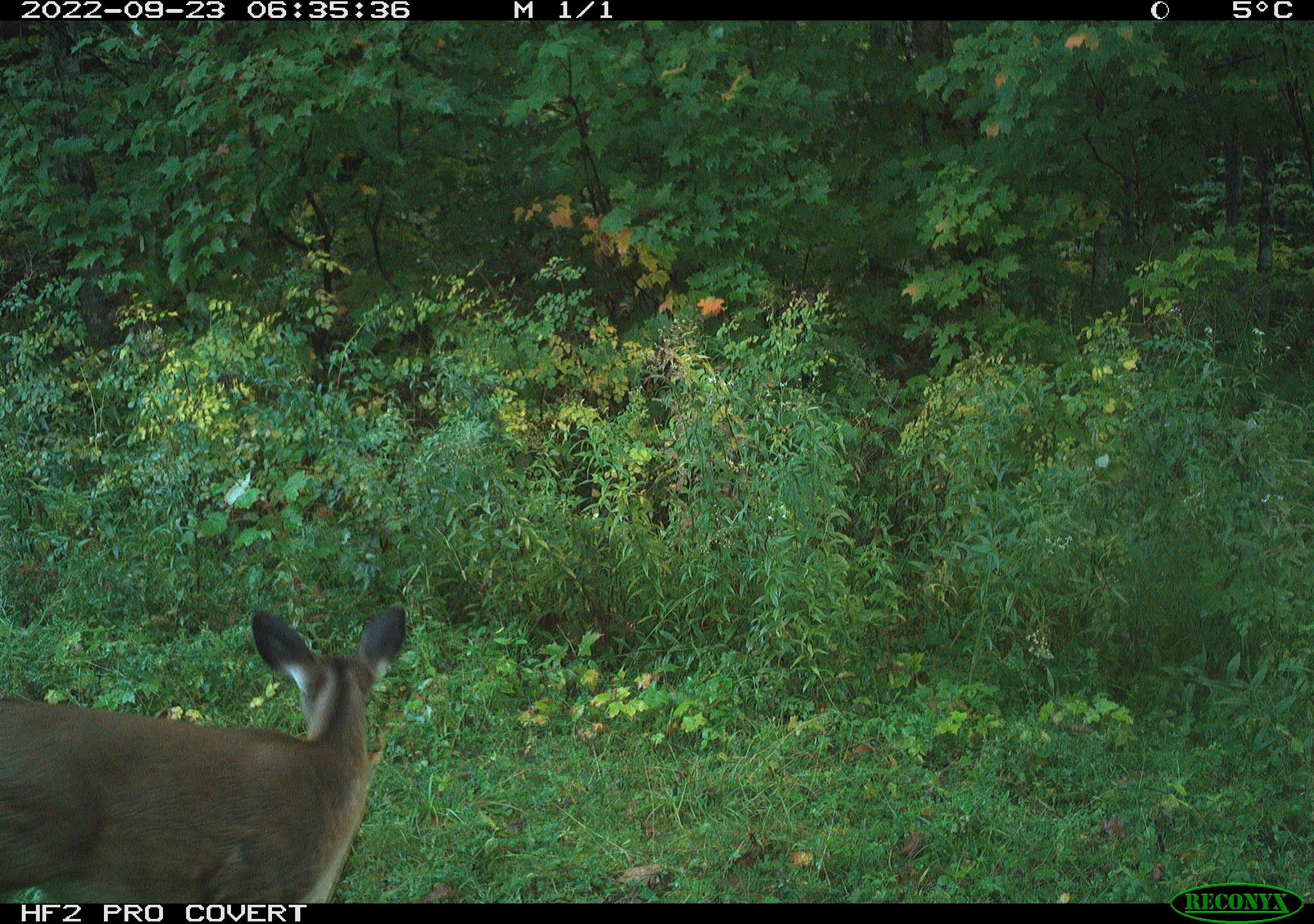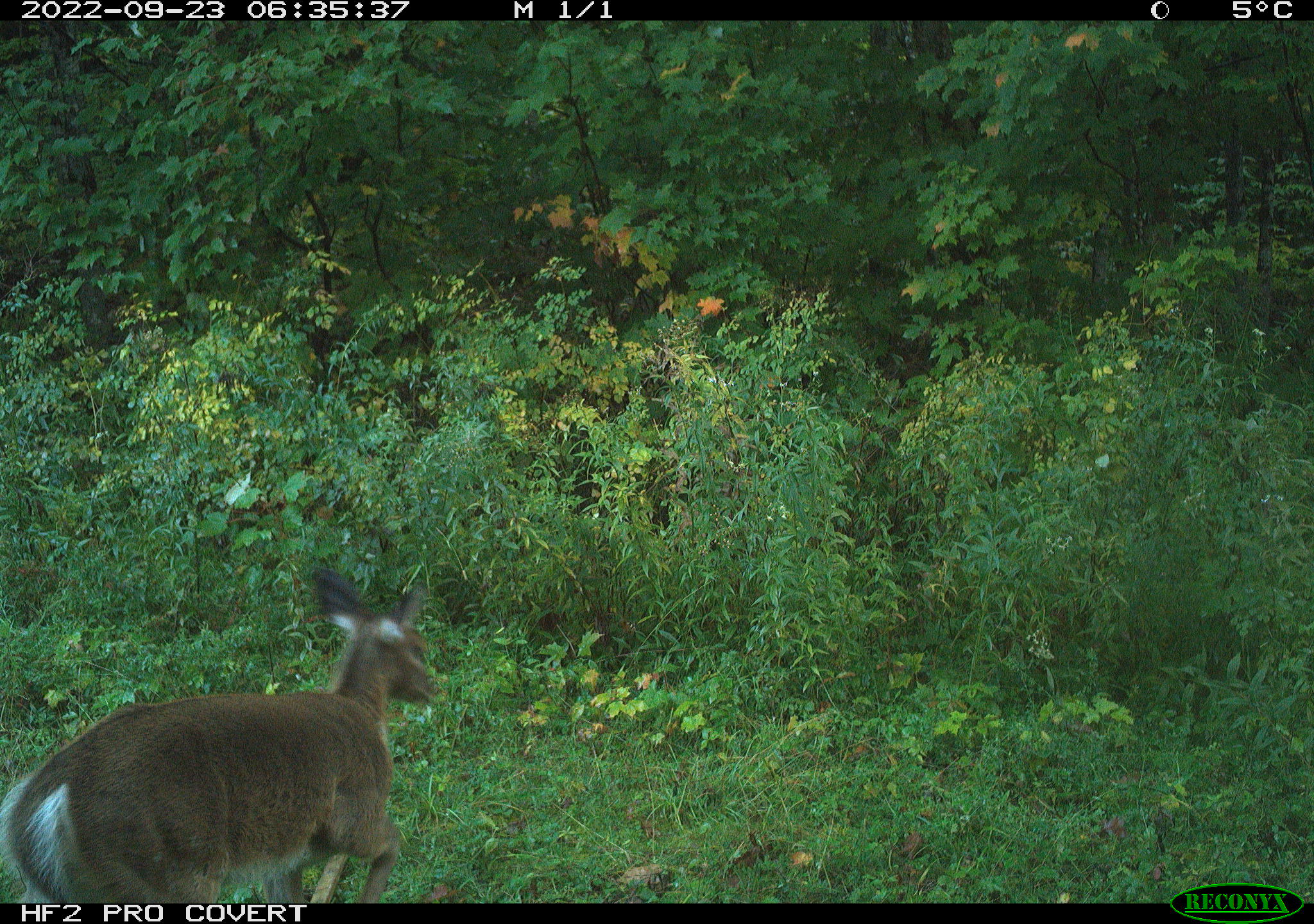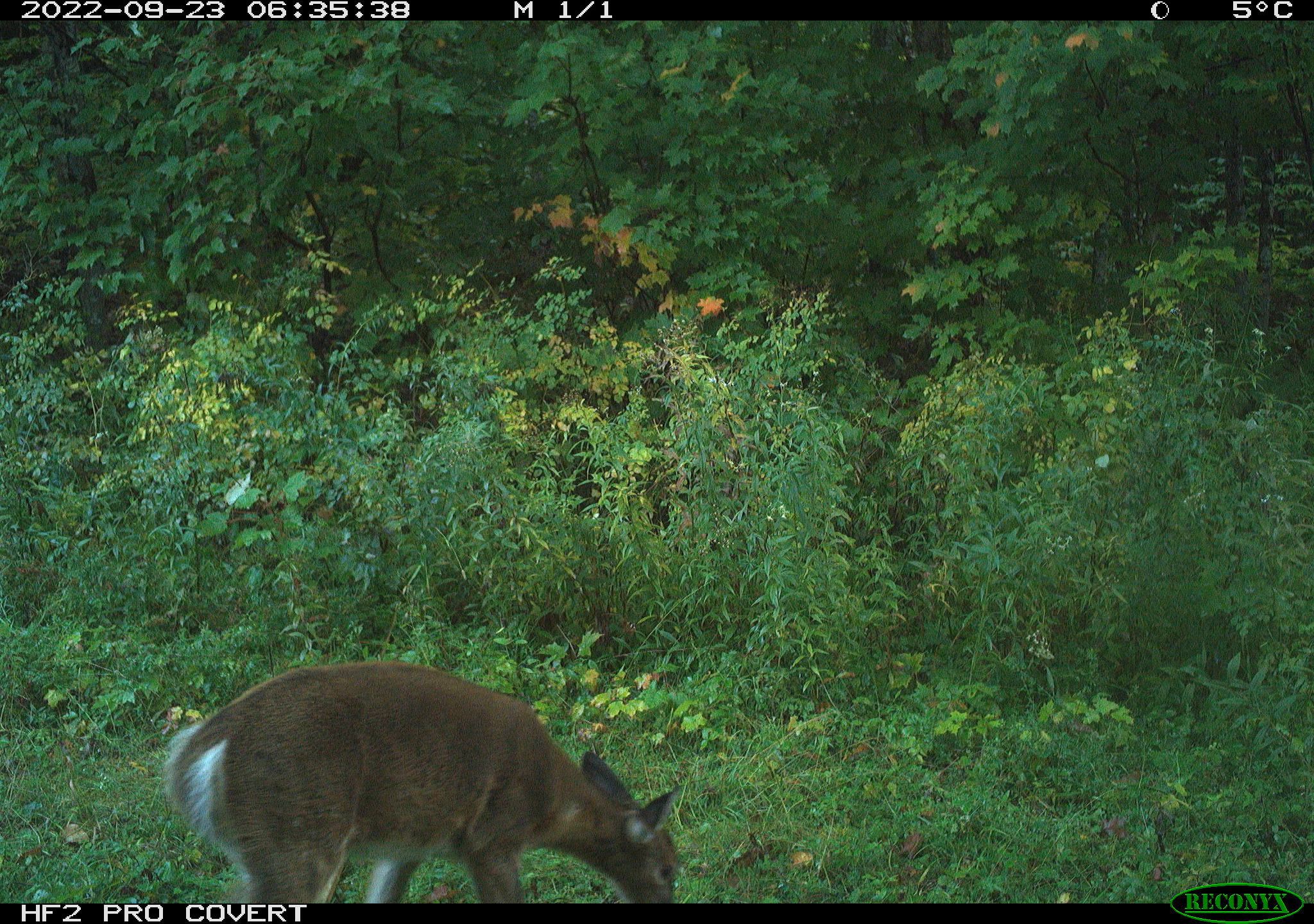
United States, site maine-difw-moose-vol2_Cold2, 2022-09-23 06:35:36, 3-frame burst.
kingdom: Animalia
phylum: Chordata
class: Mammalia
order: Artiodactyla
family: Cervidae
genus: Odocoileus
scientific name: Odocoileus virginianus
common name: white-tailed deer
White-tailed deer (Odocoileus virginianus).